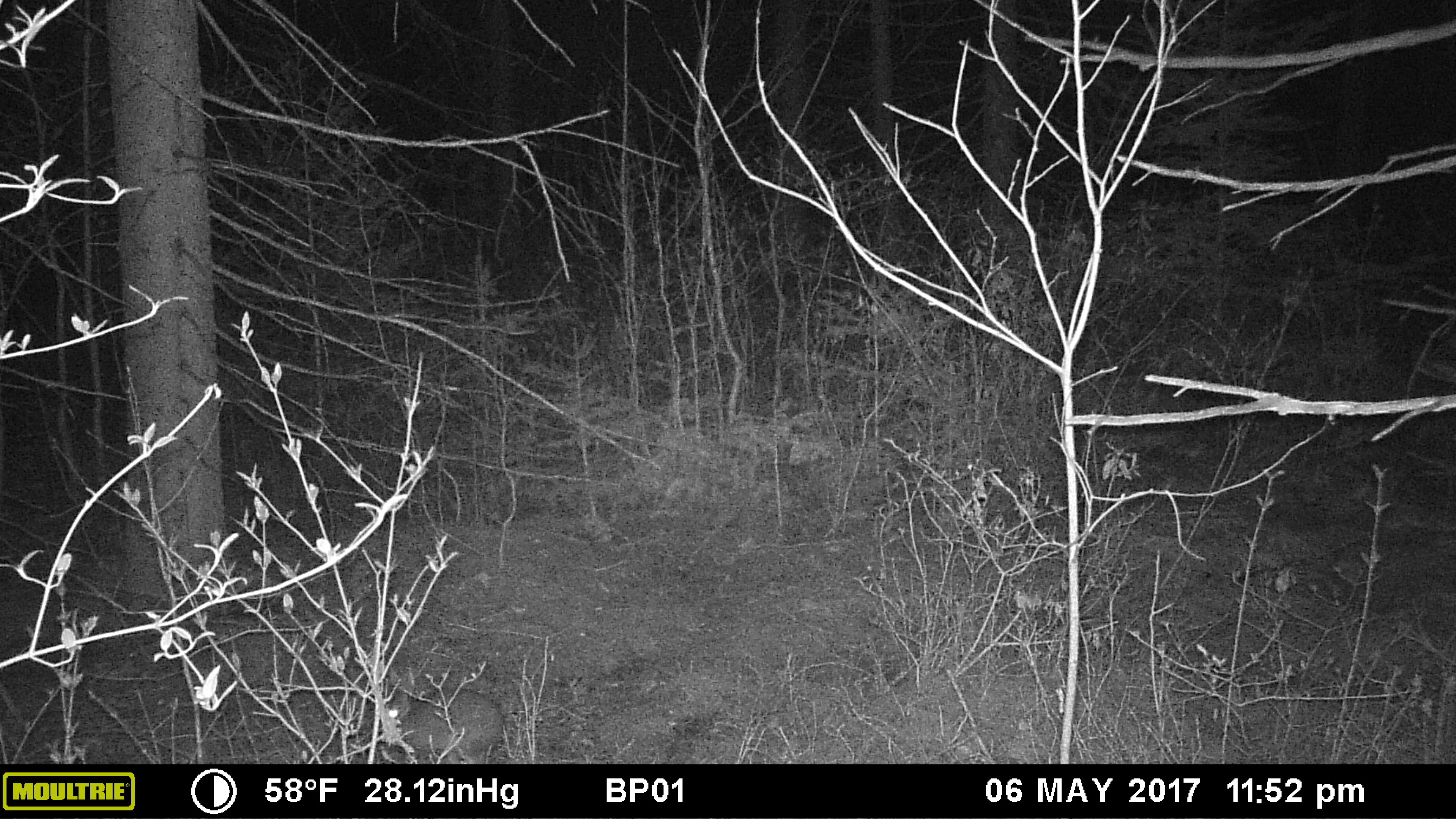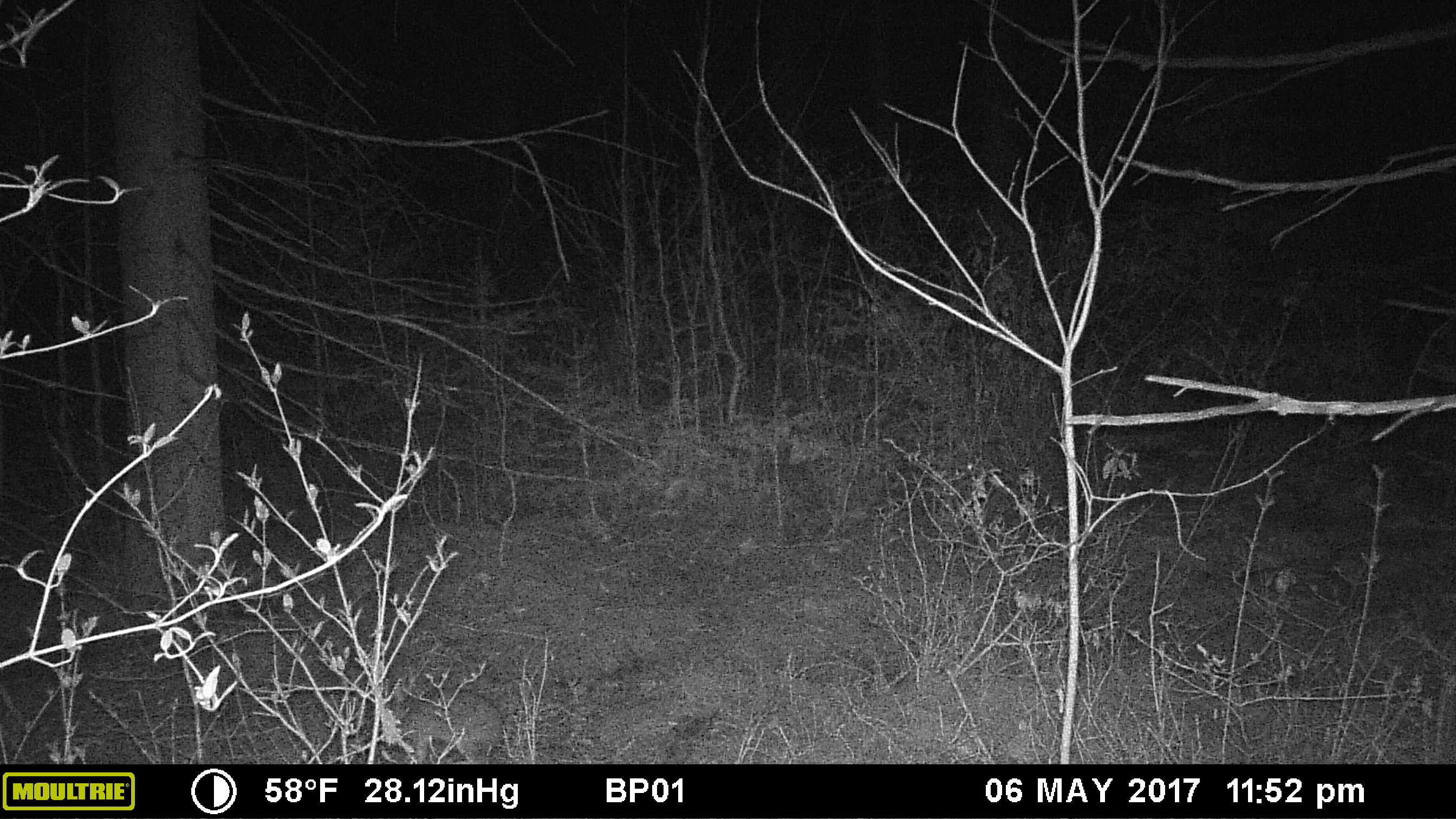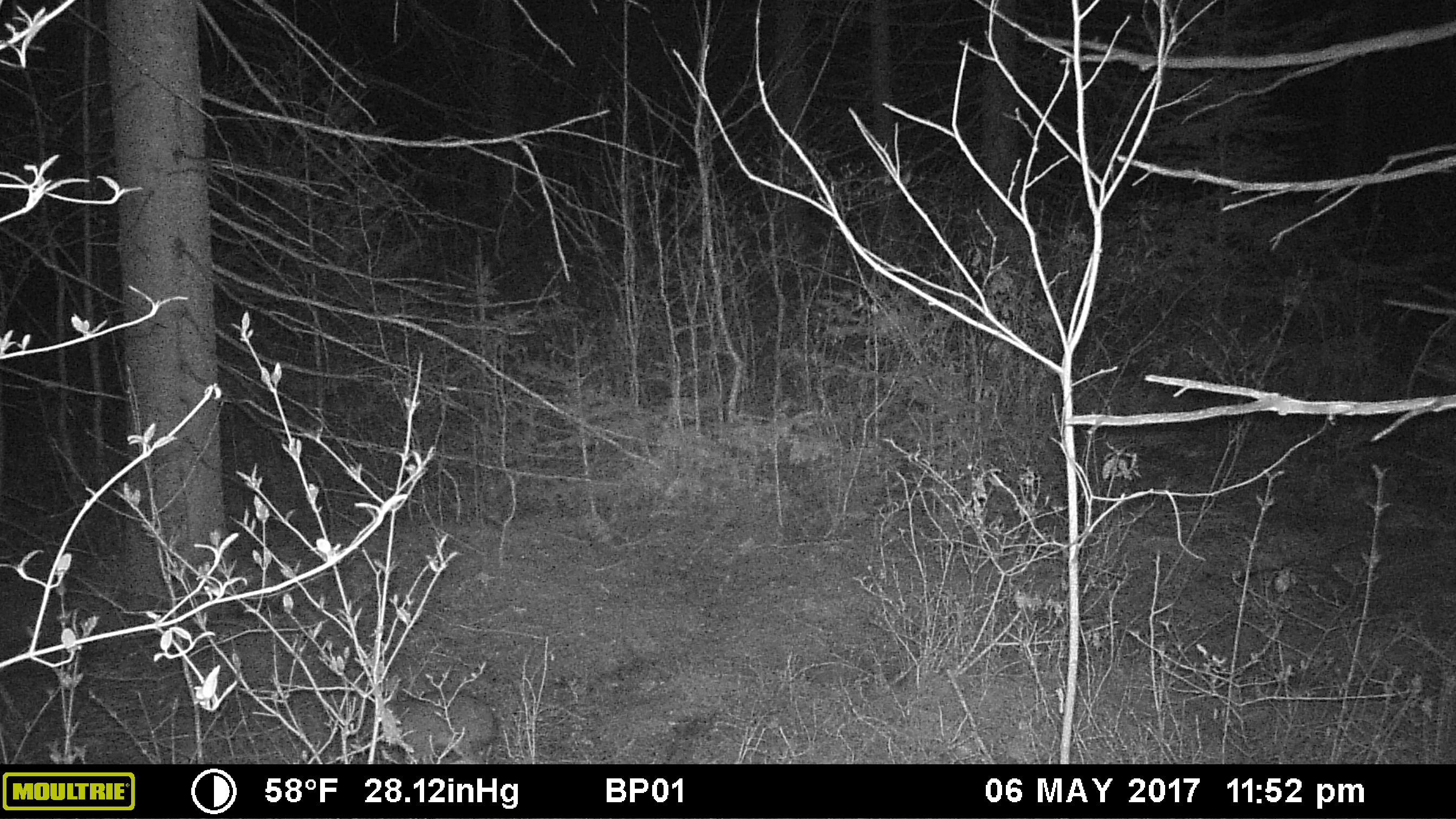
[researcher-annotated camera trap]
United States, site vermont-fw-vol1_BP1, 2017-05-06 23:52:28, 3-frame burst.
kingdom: Animalia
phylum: Chordata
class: Mammalia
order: Lagomorpha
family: Leporidae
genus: Lepus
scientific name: Lepus americanus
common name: snowshoe hare